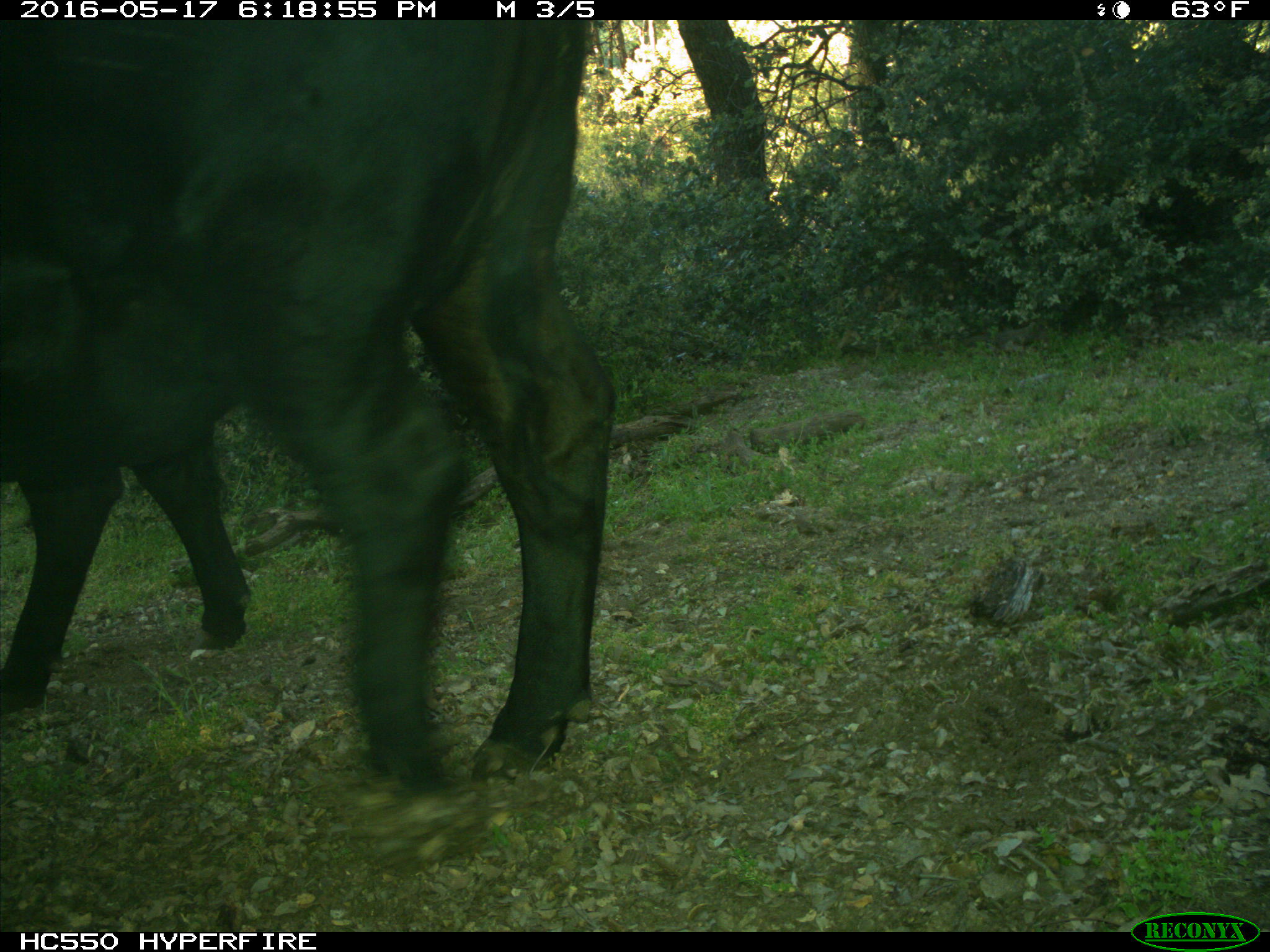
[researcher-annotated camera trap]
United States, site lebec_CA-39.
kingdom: Animalia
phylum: Chordata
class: Mammalia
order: Artiodactyla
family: Bovidae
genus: Bos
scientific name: Bos taurus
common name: domestic cow